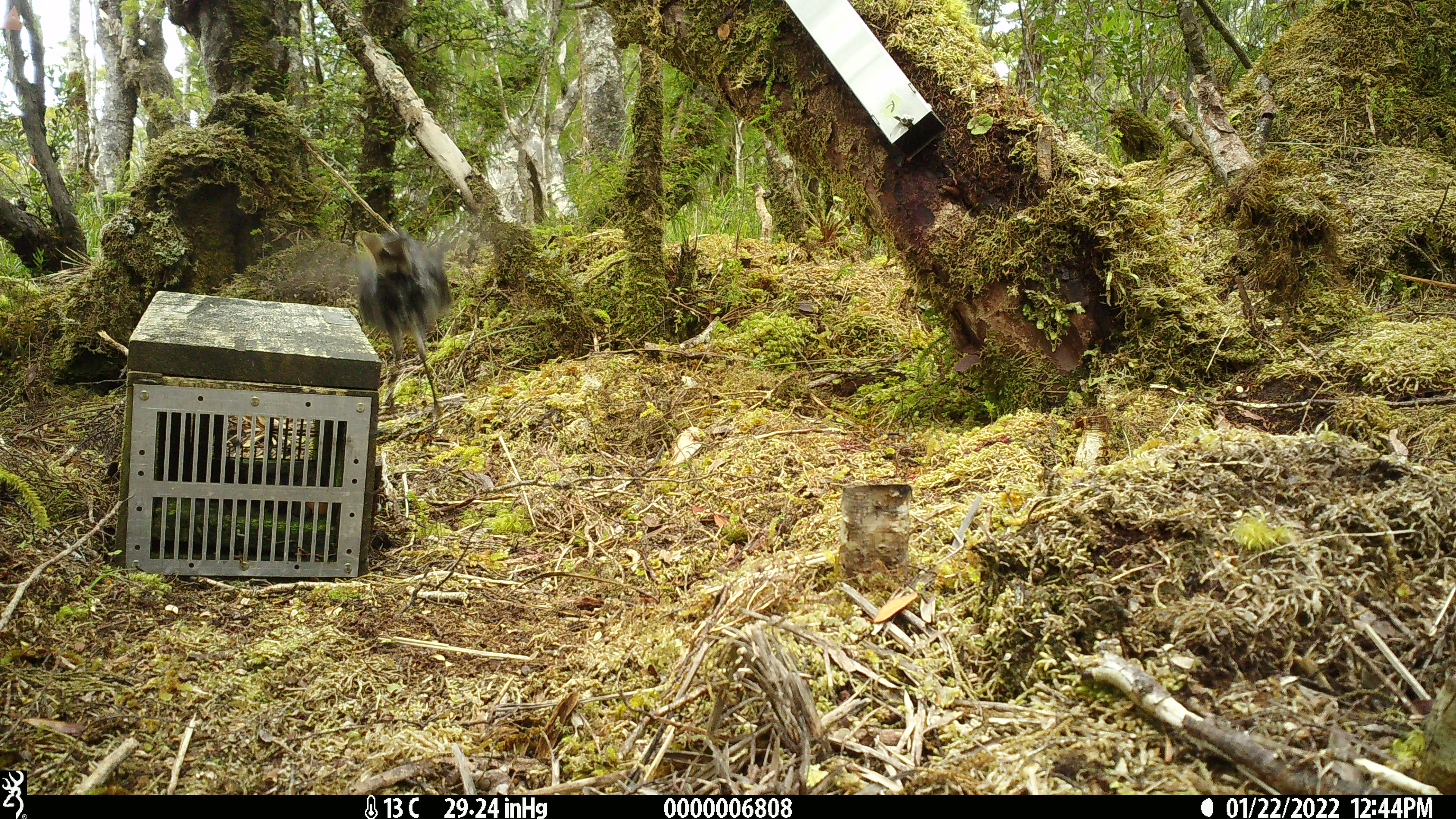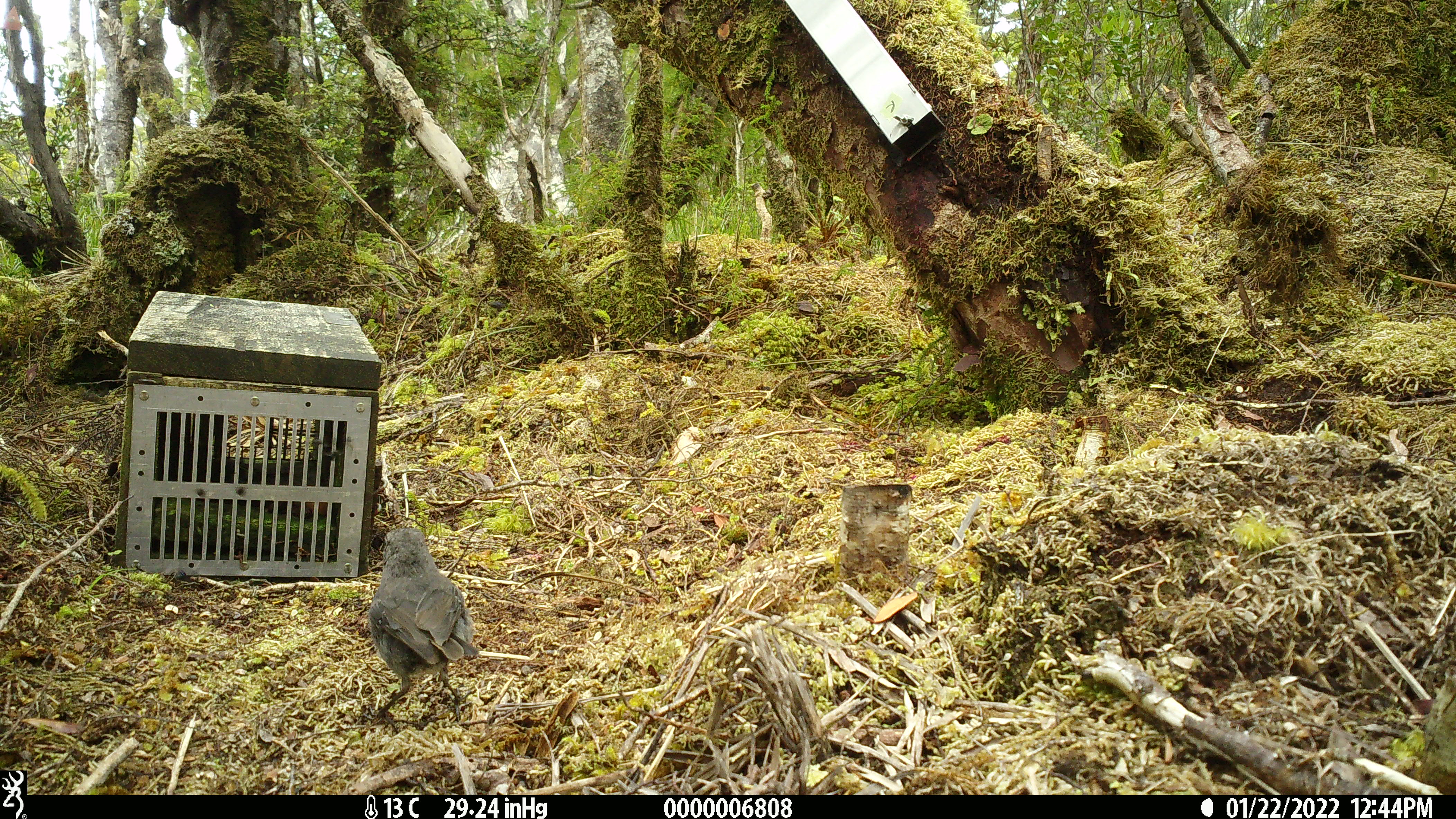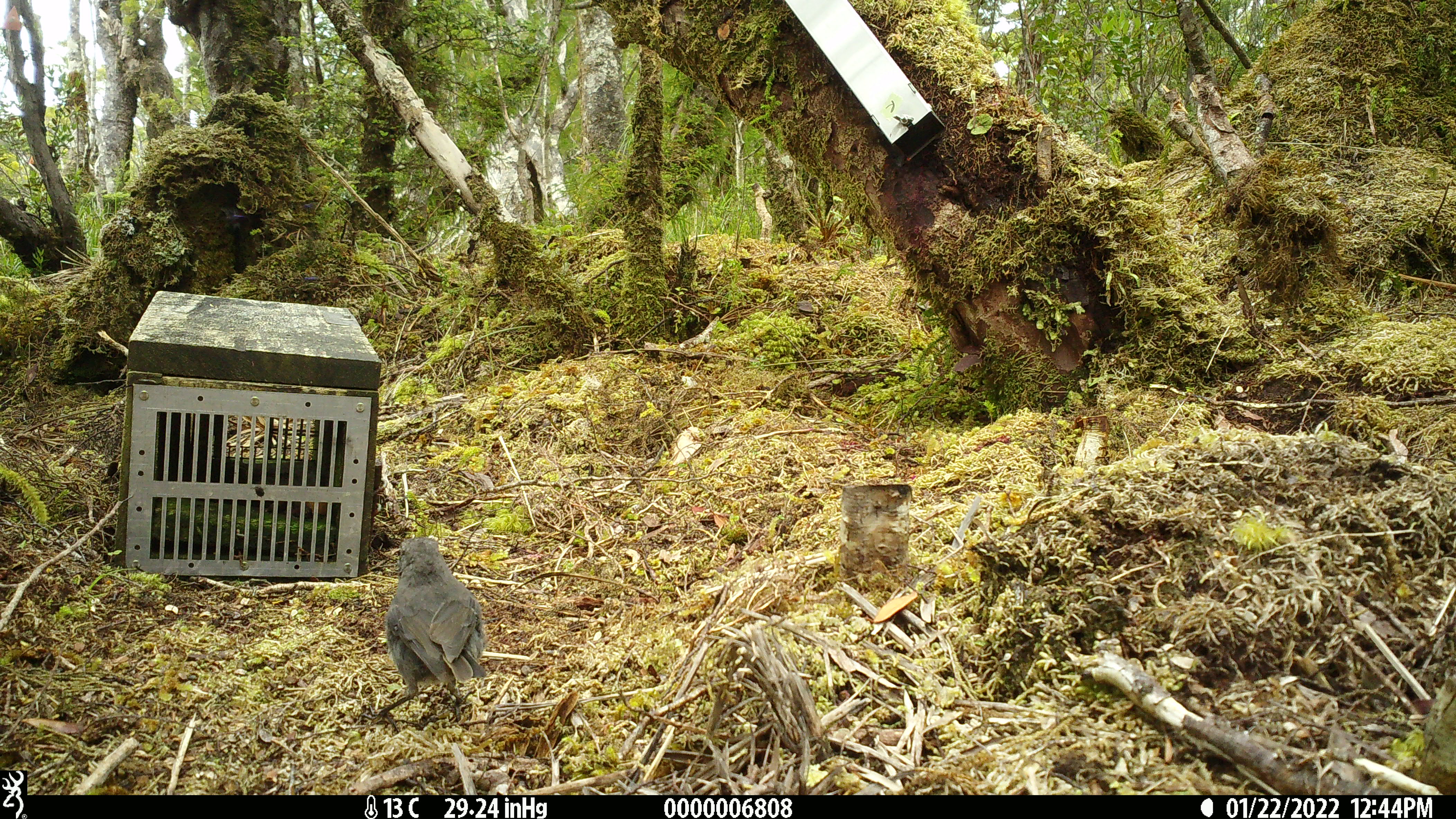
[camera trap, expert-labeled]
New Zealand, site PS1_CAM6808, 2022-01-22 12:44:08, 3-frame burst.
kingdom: Animalia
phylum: Chordata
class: Aves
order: Passeriformes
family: Petroicidae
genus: Petroica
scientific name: Petroica australis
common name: new zealand robin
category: robin